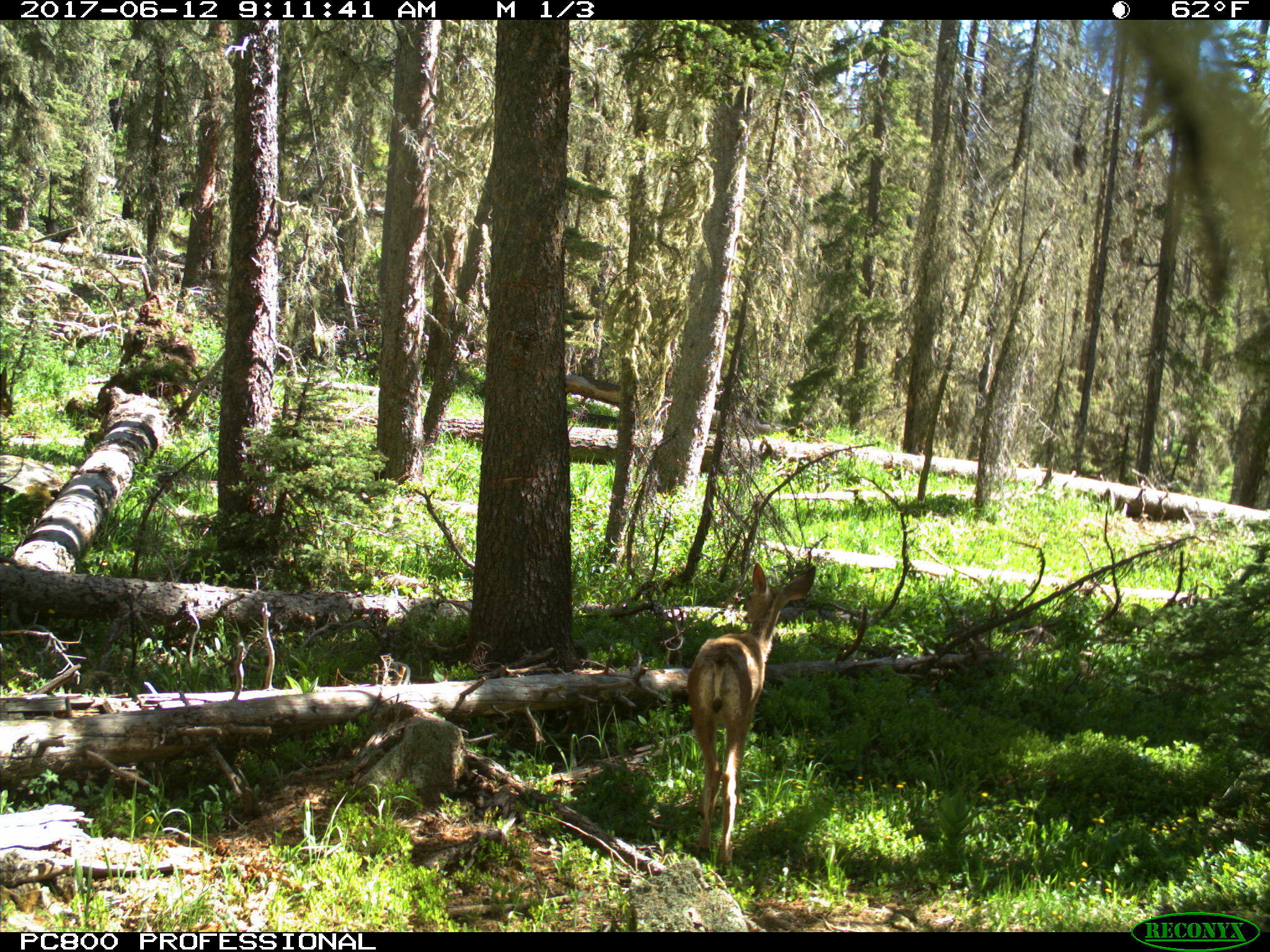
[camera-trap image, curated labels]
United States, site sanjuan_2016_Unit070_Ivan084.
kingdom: Animalia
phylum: Chordata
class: Mammalia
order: Artiodactyla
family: Cervidae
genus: Odocoileus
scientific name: Odocoileus hemionus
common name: mule deer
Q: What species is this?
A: Odocoileus hemionus (mule deer).